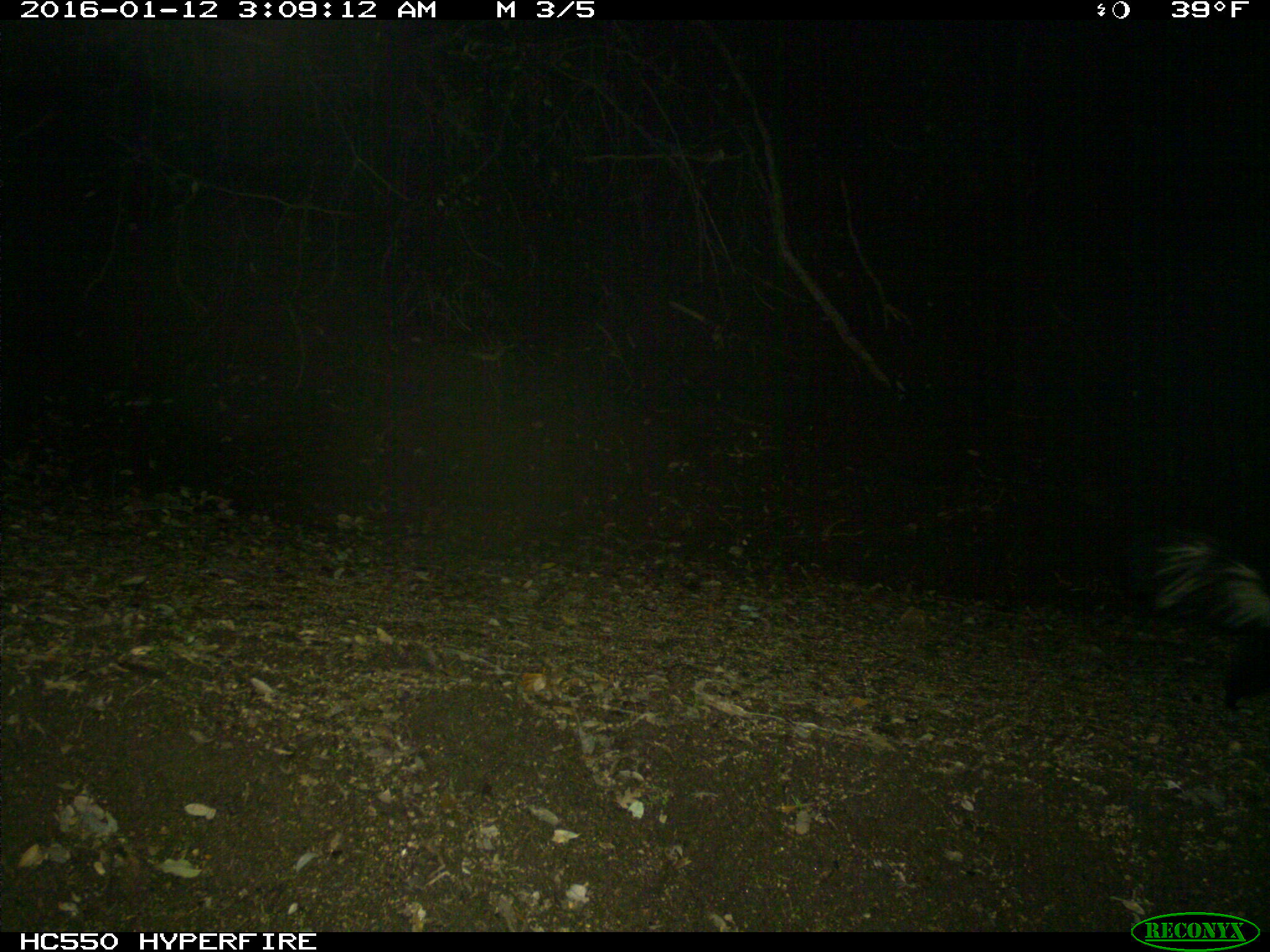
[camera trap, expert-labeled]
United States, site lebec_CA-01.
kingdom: Animalia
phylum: Chordata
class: Mammalia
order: Carnivora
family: Mephitidae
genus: Mephitis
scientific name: Mephitis mephitis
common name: striped skunk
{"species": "Mephitis mephitis (striped skunk)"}